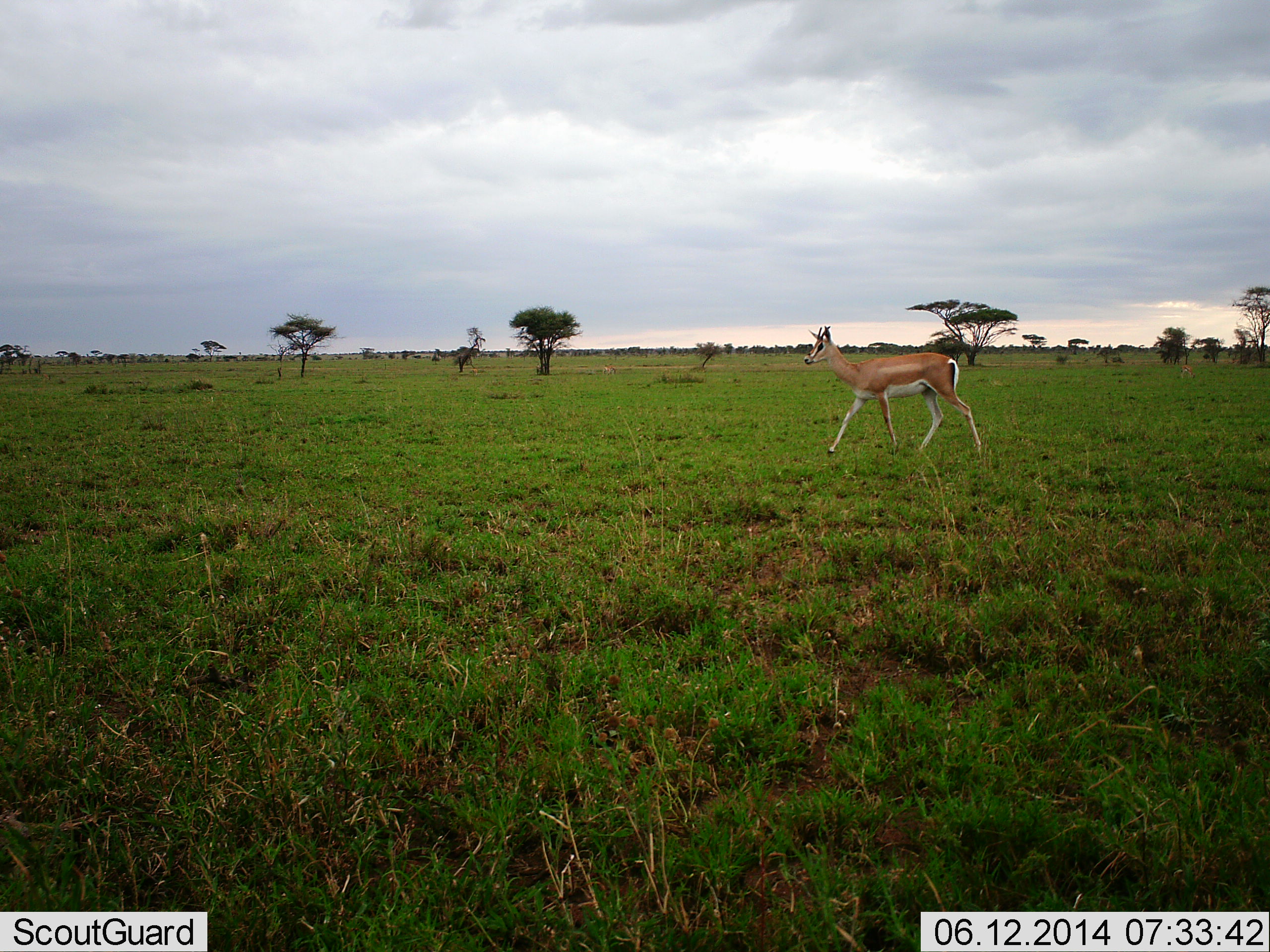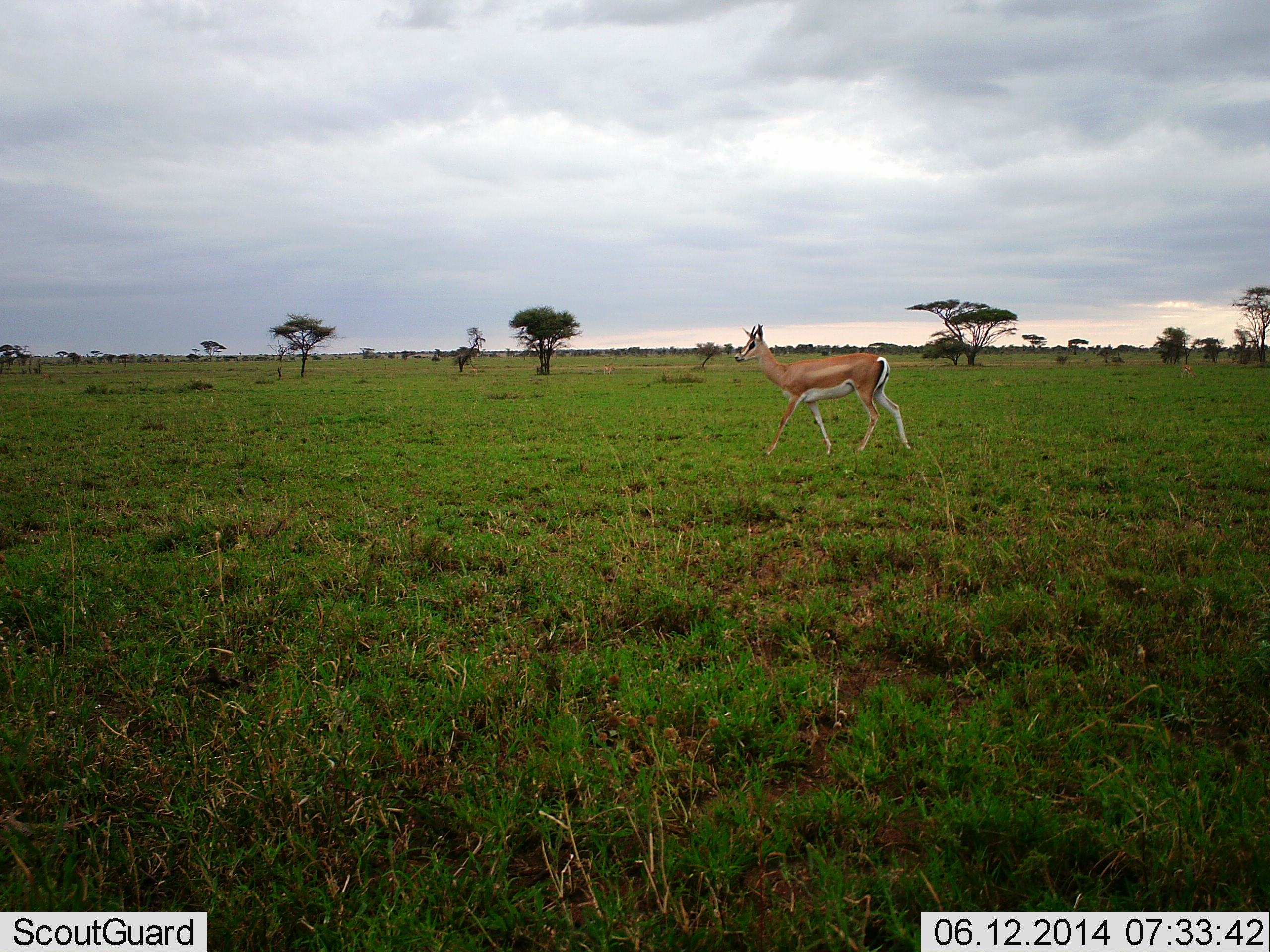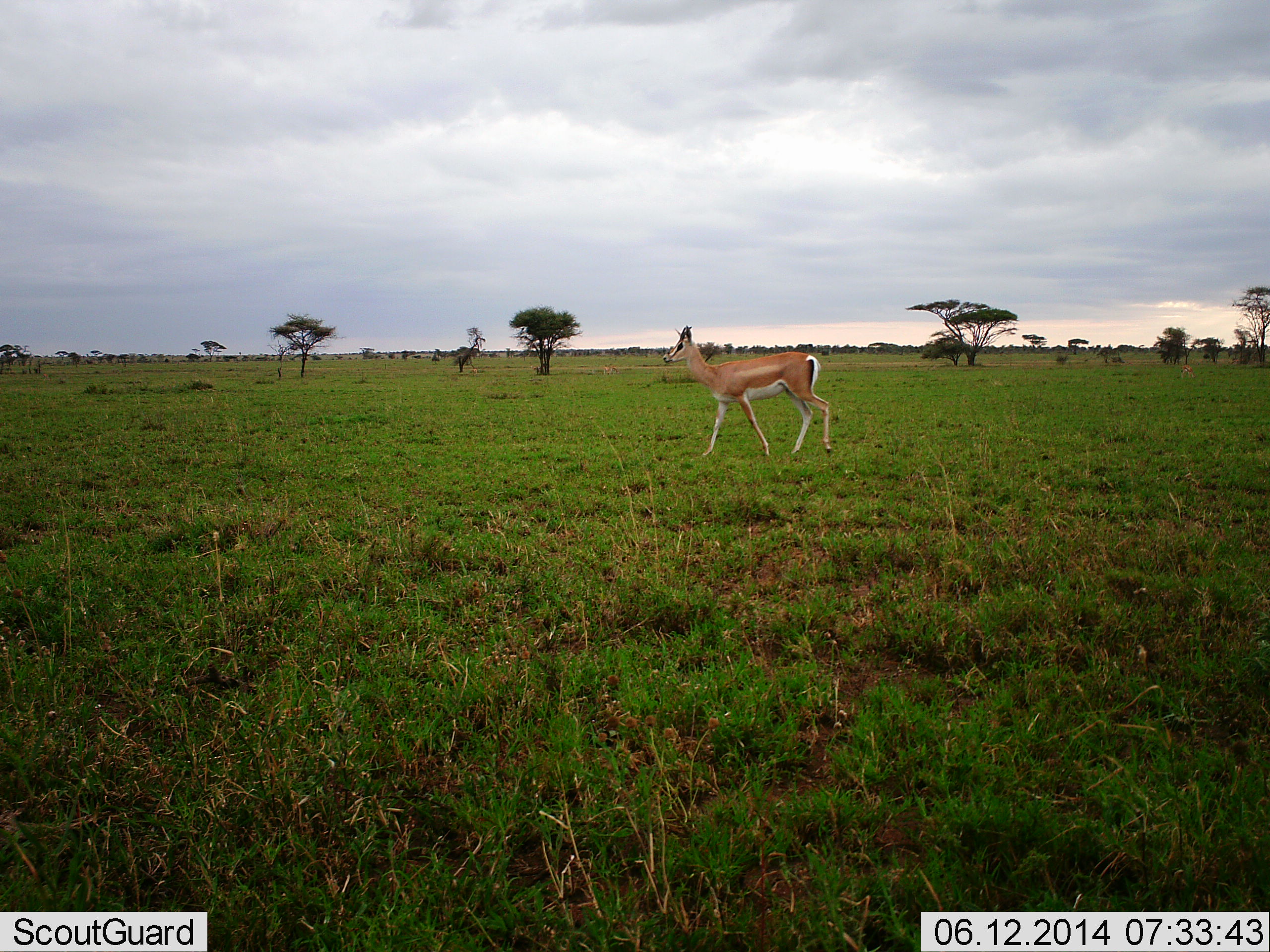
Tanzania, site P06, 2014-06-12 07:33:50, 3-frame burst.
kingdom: Animalia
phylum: Chordata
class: Mammalia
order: Artiodactyla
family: Bovidae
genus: Nanger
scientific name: Nanger granti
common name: grant's gazelle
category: gazellegrants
Gazellegrants (grant's gazelle) (Nanger granti), count 1. Behavior (volunteer vote fractions): standing 0%, resting 0%, moving 100%, interacting 0%. Young present (vote fraction): 10%. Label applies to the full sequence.